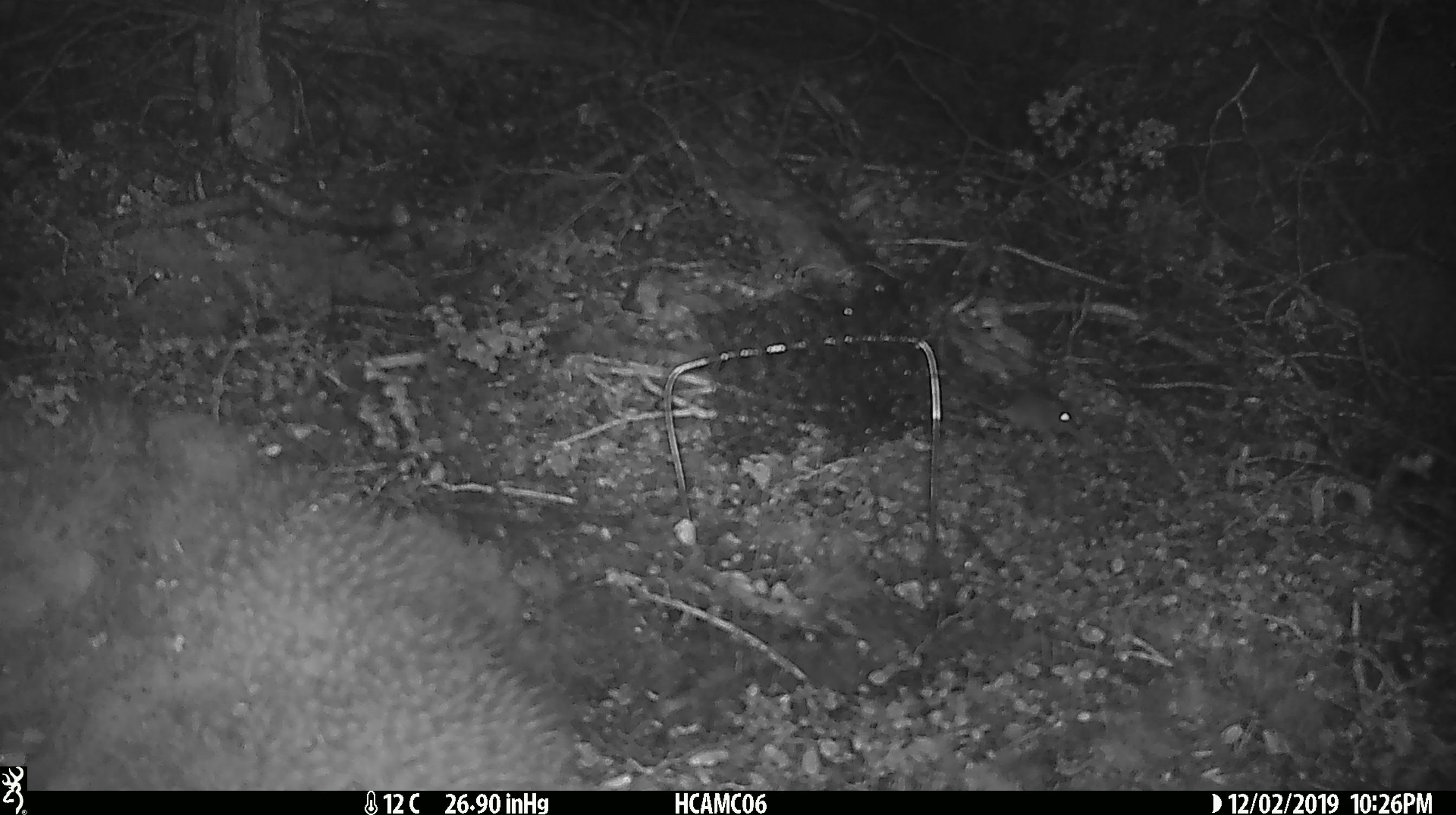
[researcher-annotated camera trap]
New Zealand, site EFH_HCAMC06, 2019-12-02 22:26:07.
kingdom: Animalia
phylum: Chordata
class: Mammalia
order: Rodentia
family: Muridae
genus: Mus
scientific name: Mus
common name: mouse